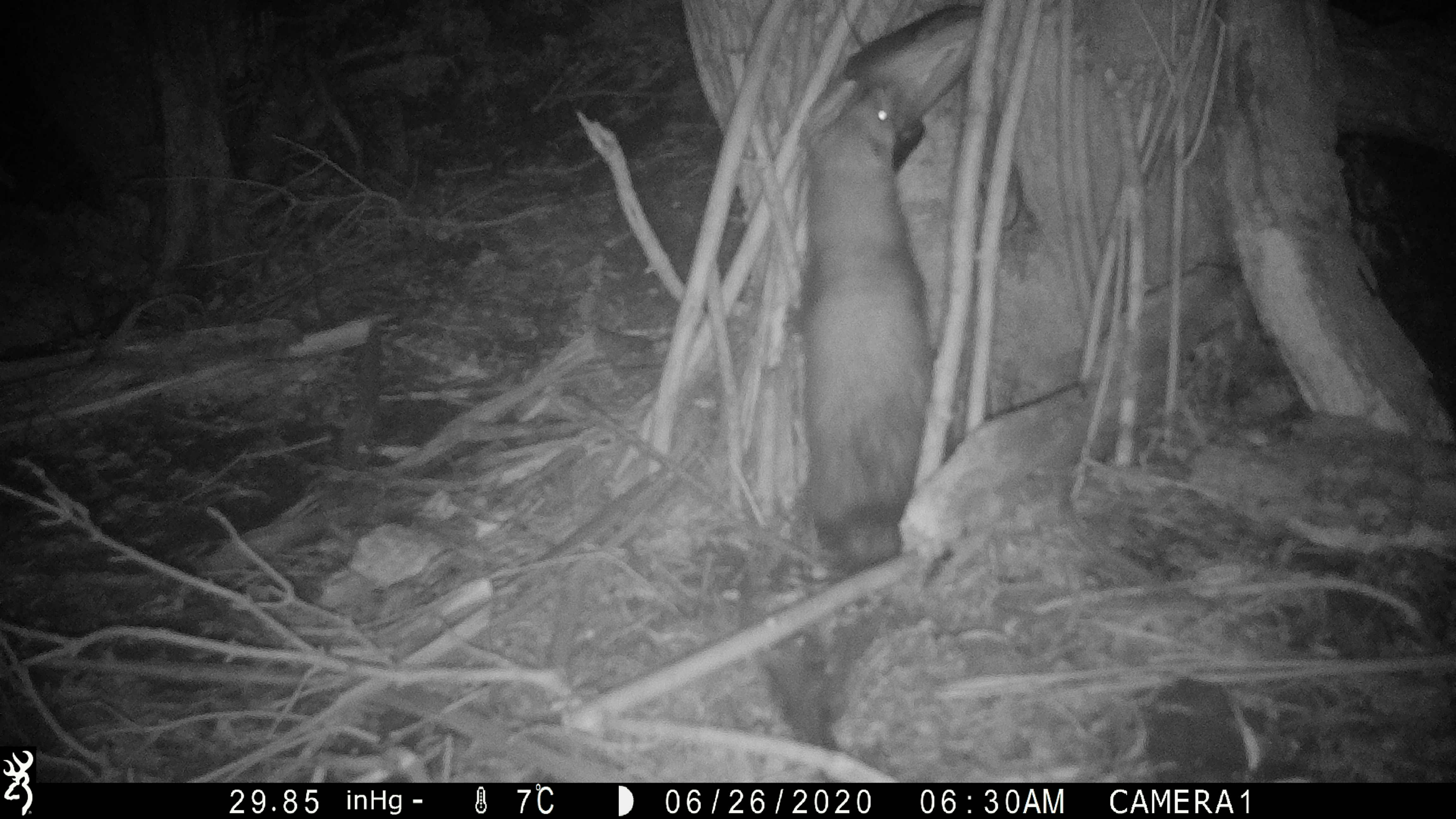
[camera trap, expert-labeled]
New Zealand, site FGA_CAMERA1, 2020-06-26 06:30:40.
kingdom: Animalia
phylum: Chordata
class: Mammalia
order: Carnivora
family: Mustelidae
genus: Mustela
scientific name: Mustela furo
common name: ferret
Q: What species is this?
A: Ferret (Mustela furo).